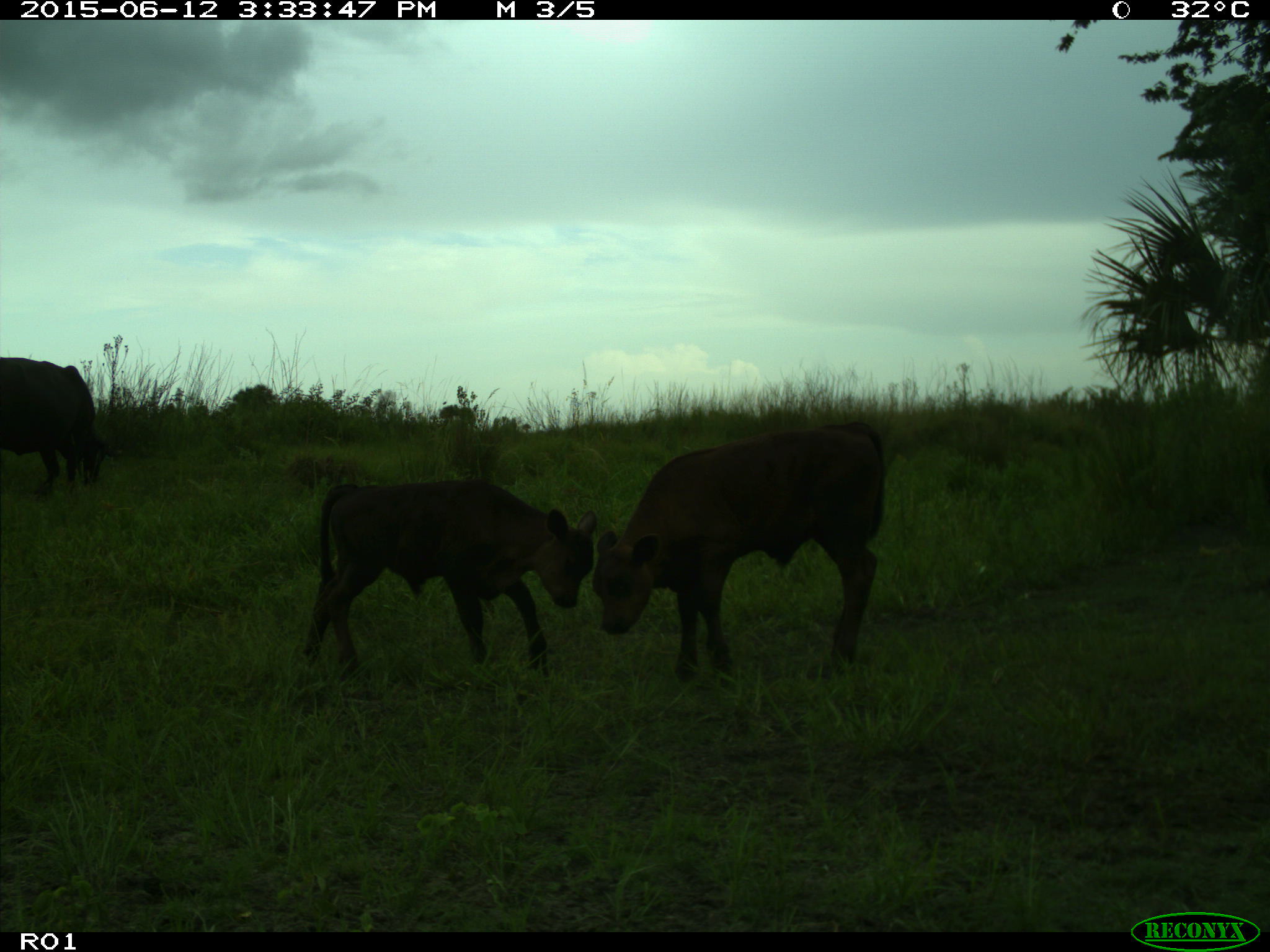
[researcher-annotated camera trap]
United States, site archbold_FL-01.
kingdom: Animalia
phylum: Chordata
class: Mammalia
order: Artiodactyla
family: Bovidae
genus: Bos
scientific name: Bos taurus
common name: domestic cow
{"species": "Bos taurus (domestic cow)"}